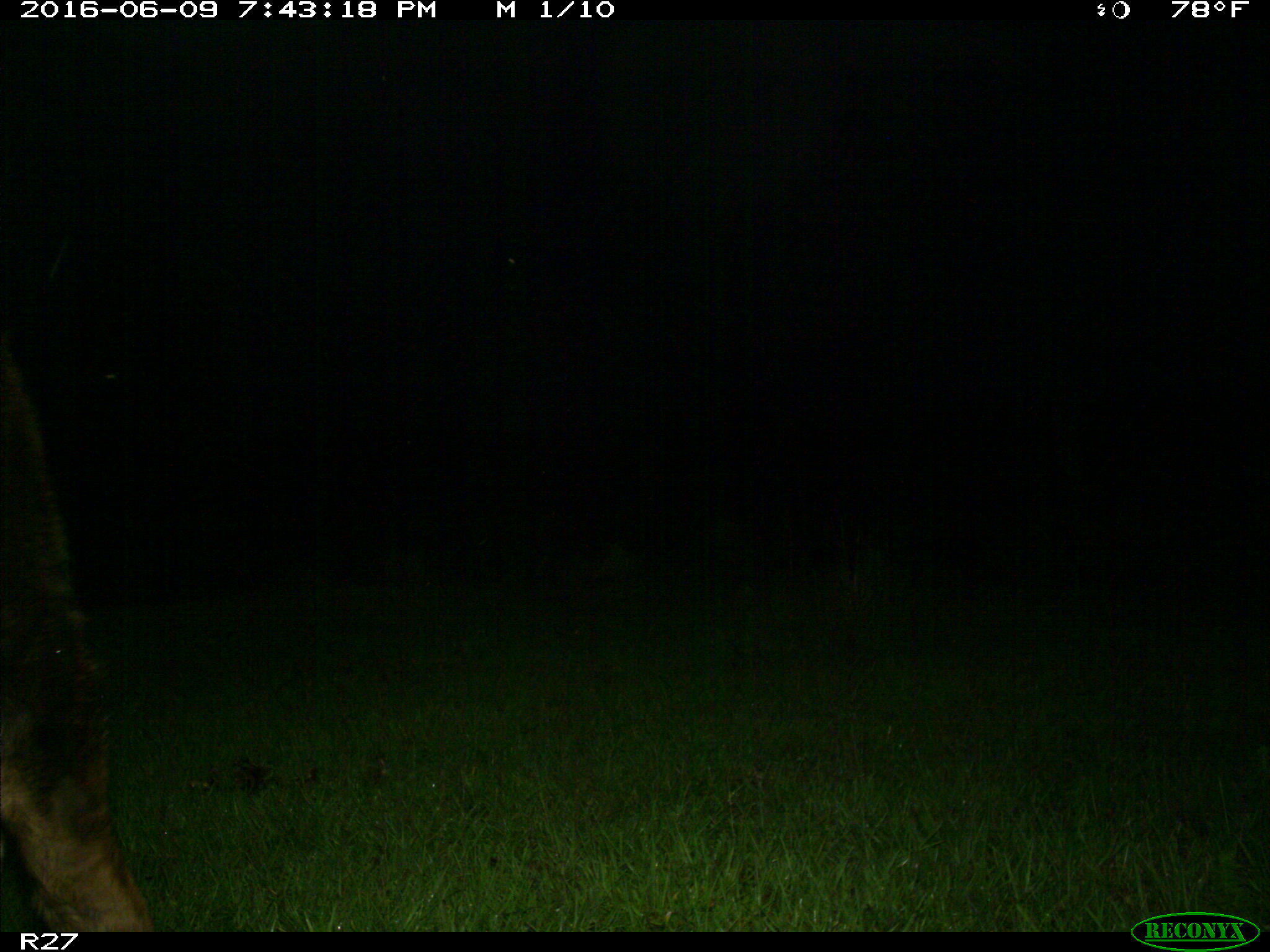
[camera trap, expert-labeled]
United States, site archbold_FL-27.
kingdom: Animalia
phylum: Chordata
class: Mammalia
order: Artiodactyla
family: Bovidae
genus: Bos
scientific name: Bos taurus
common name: domestic cow